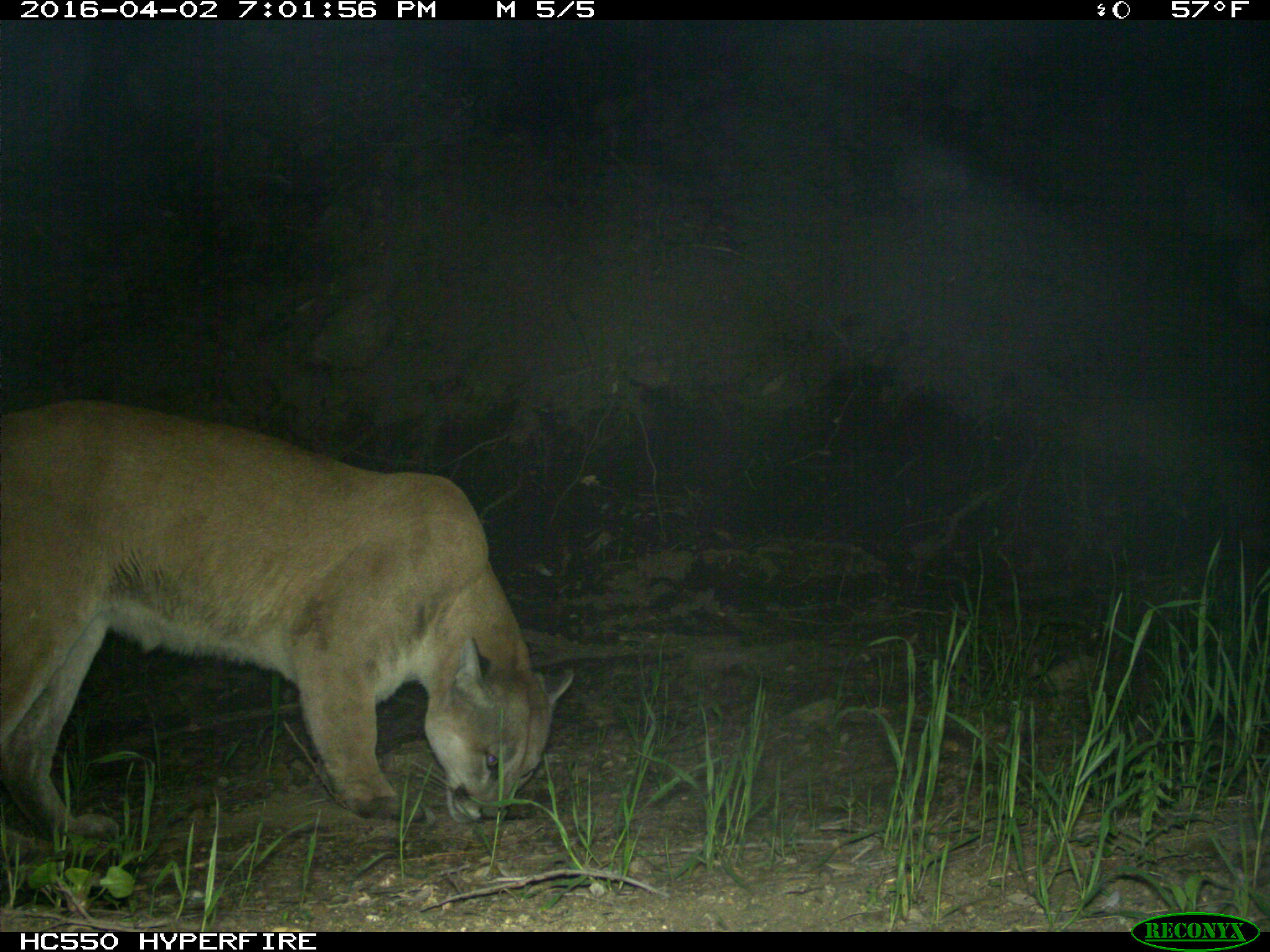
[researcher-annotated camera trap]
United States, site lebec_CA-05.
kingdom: Animalia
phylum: Chordata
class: Mammalia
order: Carnivora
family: Felidae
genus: Puma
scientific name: Puma concolor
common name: mountain lion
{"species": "Puma concolor (mountain lion)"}